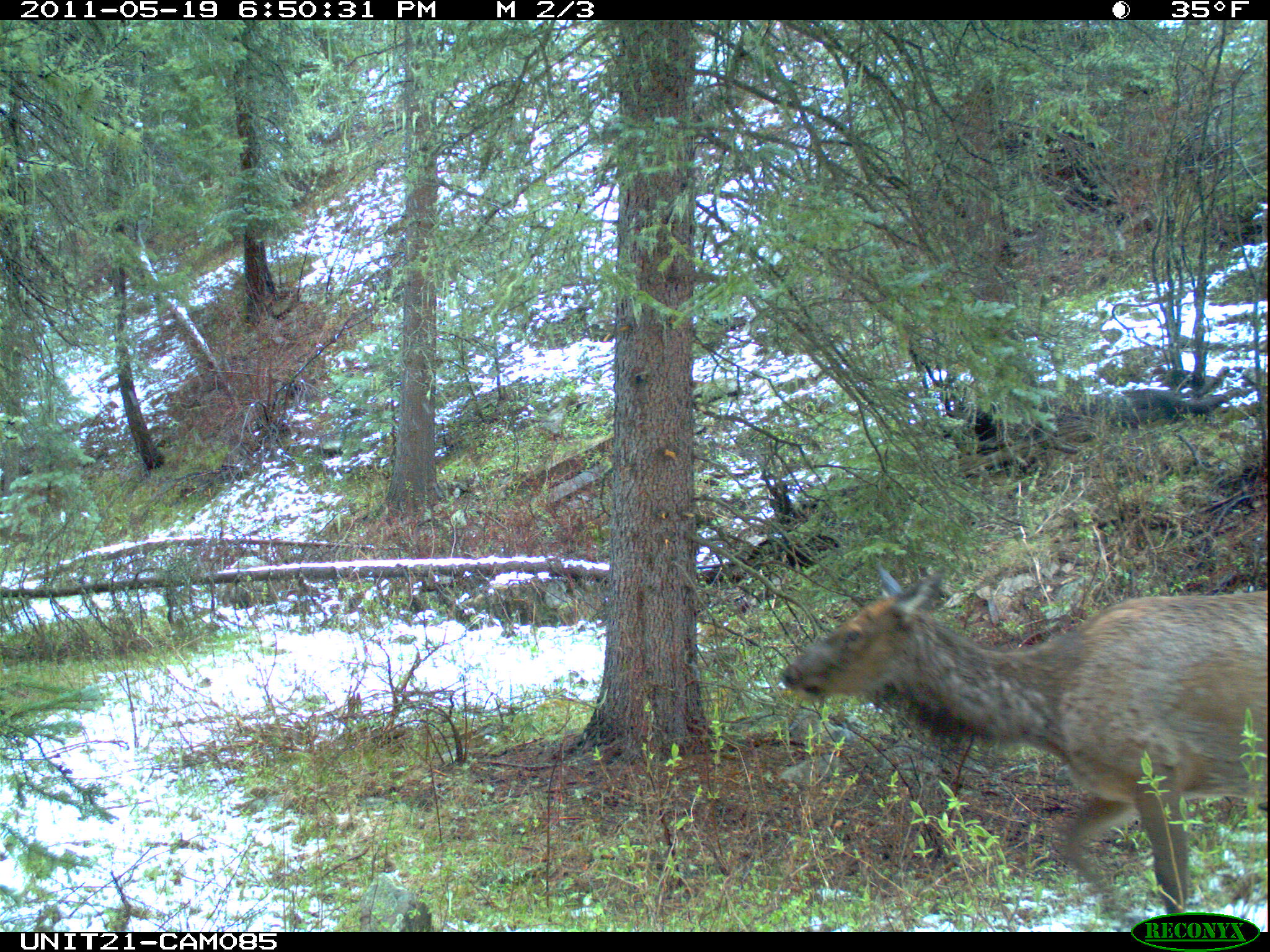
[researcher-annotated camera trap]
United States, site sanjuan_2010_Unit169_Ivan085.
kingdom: Animalia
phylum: Chordata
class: Mammalia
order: Artiodactyla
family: Cervidae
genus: Cervus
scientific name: Cervus elaphus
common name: red deer